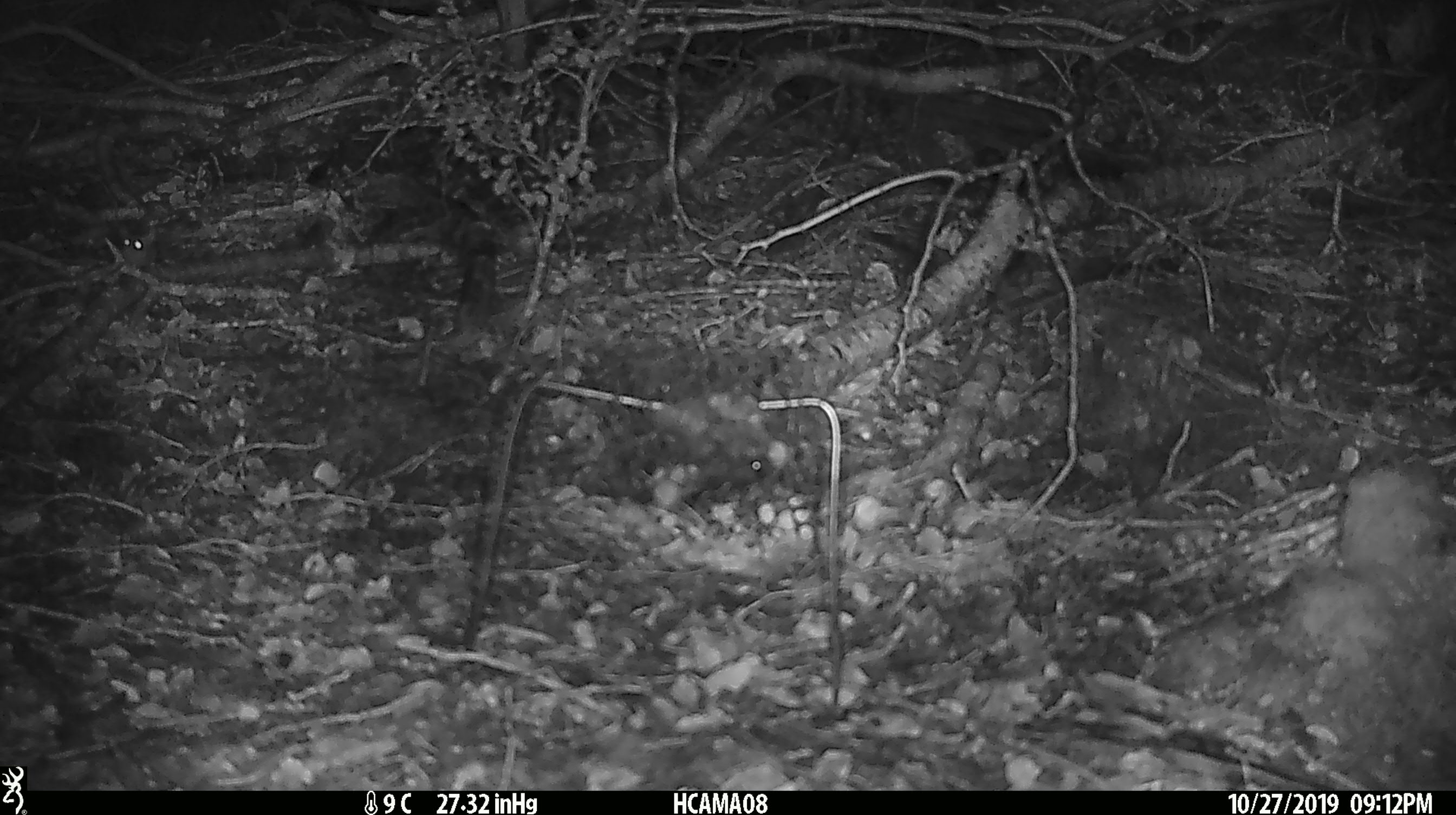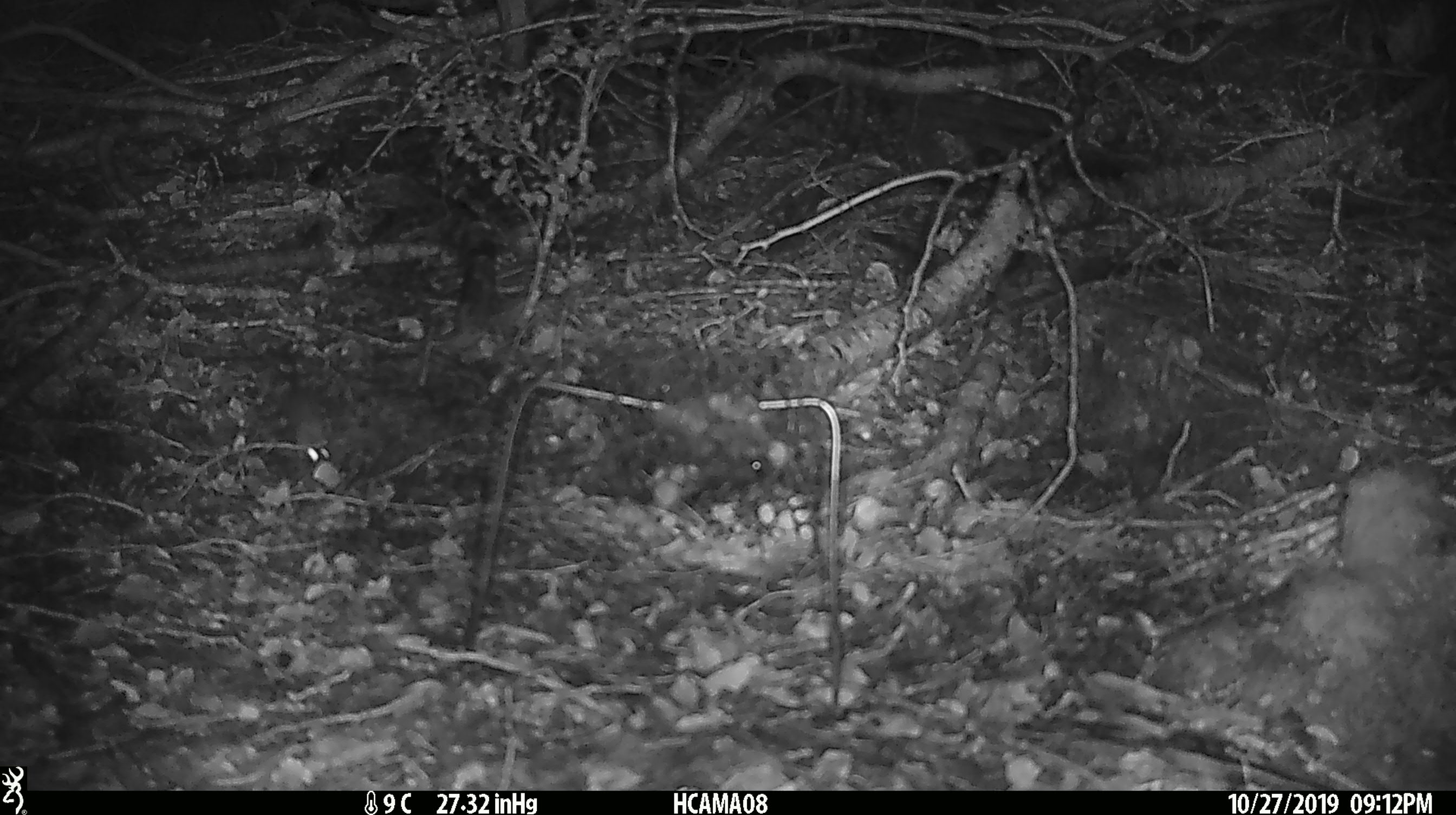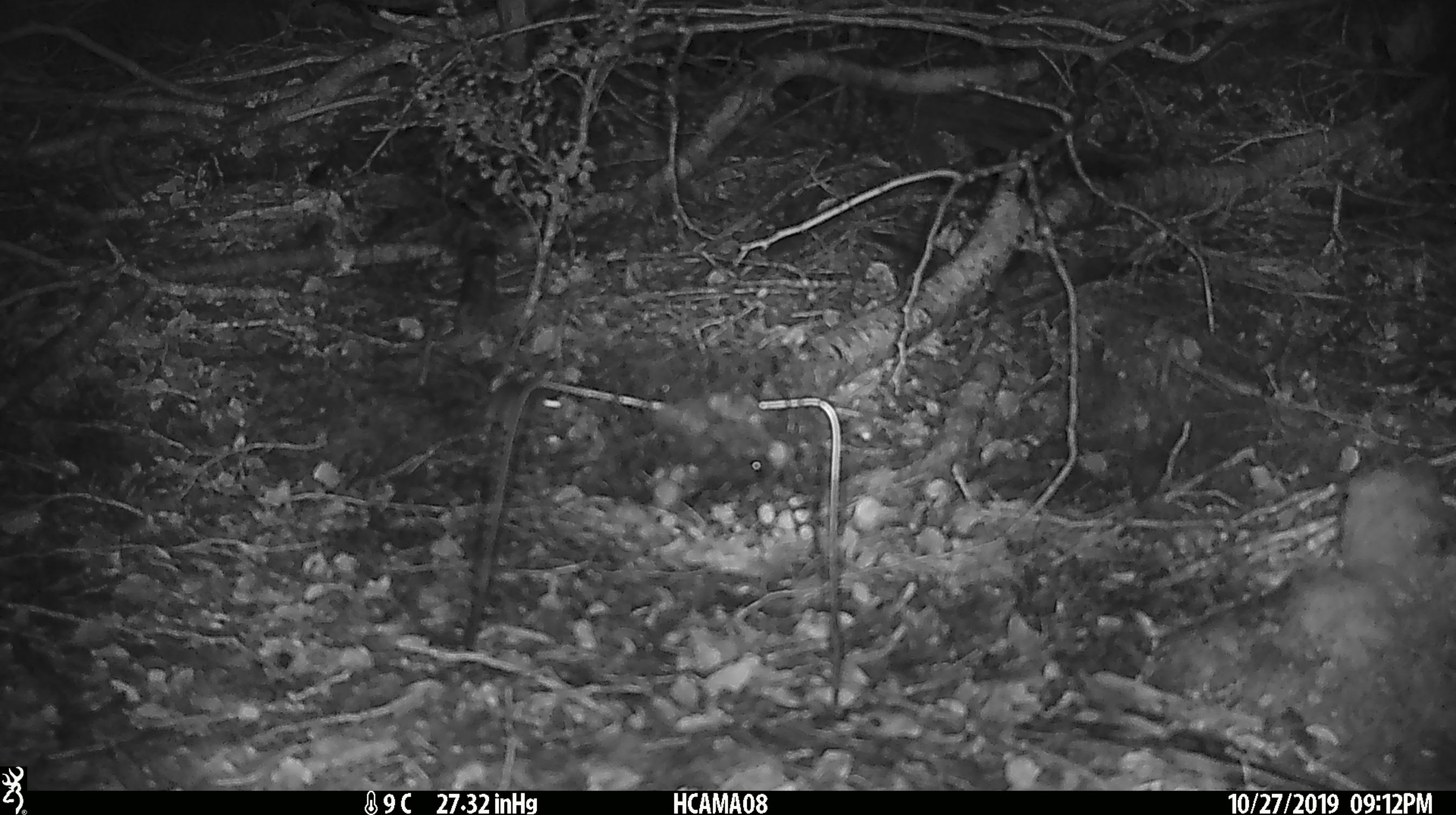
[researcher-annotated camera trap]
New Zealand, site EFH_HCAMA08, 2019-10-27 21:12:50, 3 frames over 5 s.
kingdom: Animalia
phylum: Chordata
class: Mammalia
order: Rodentia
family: Muridae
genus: Mus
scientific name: Mus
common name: mouse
Mouse (Mus).